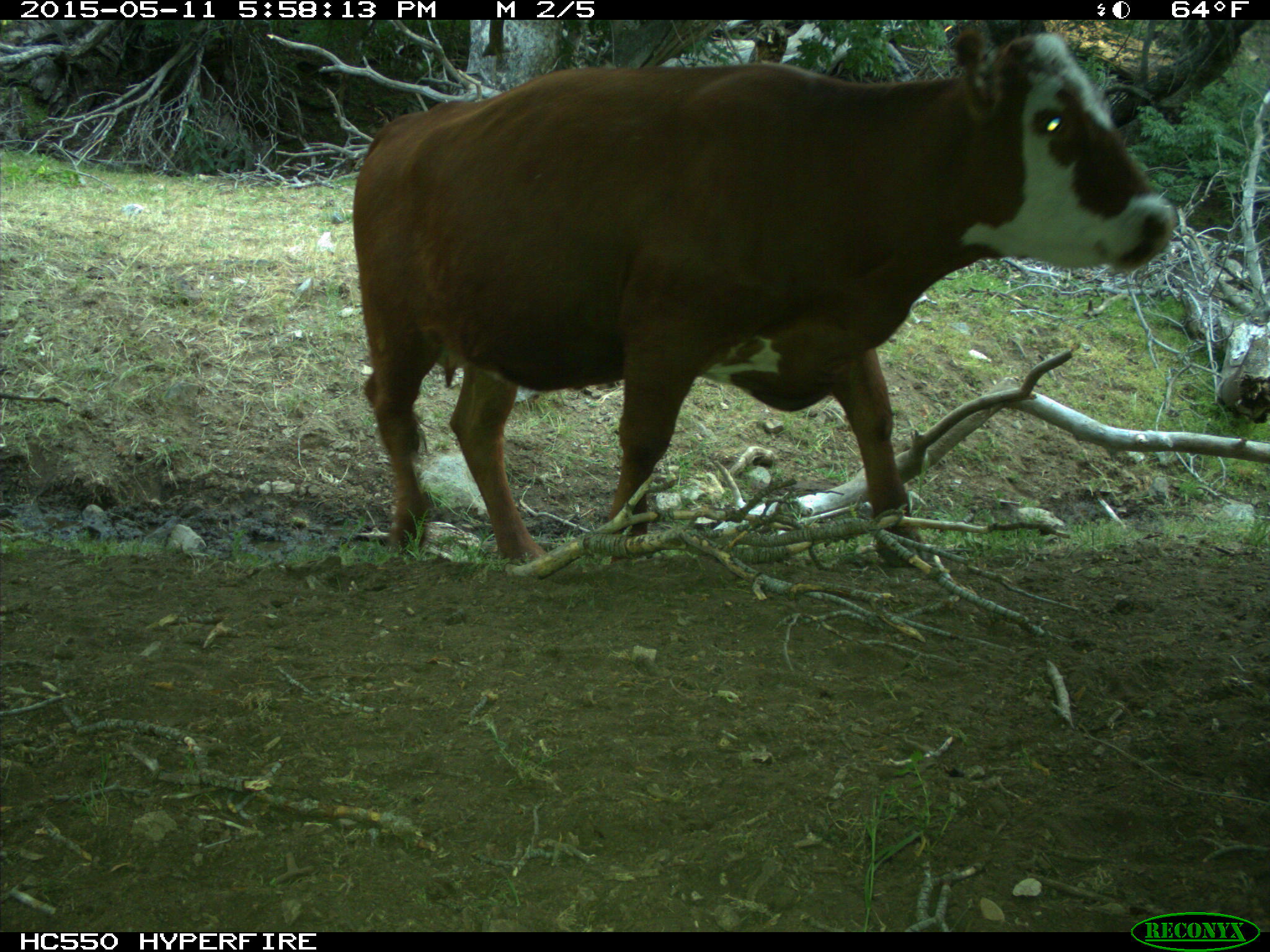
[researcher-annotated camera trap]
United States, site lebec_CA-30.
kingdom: Animalia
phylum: Chordata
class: Mammalia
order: Artiodactyla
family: Bovidae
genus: Bos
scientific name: Bos taurus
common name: domestic cow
Bos taurus (domestic cow).